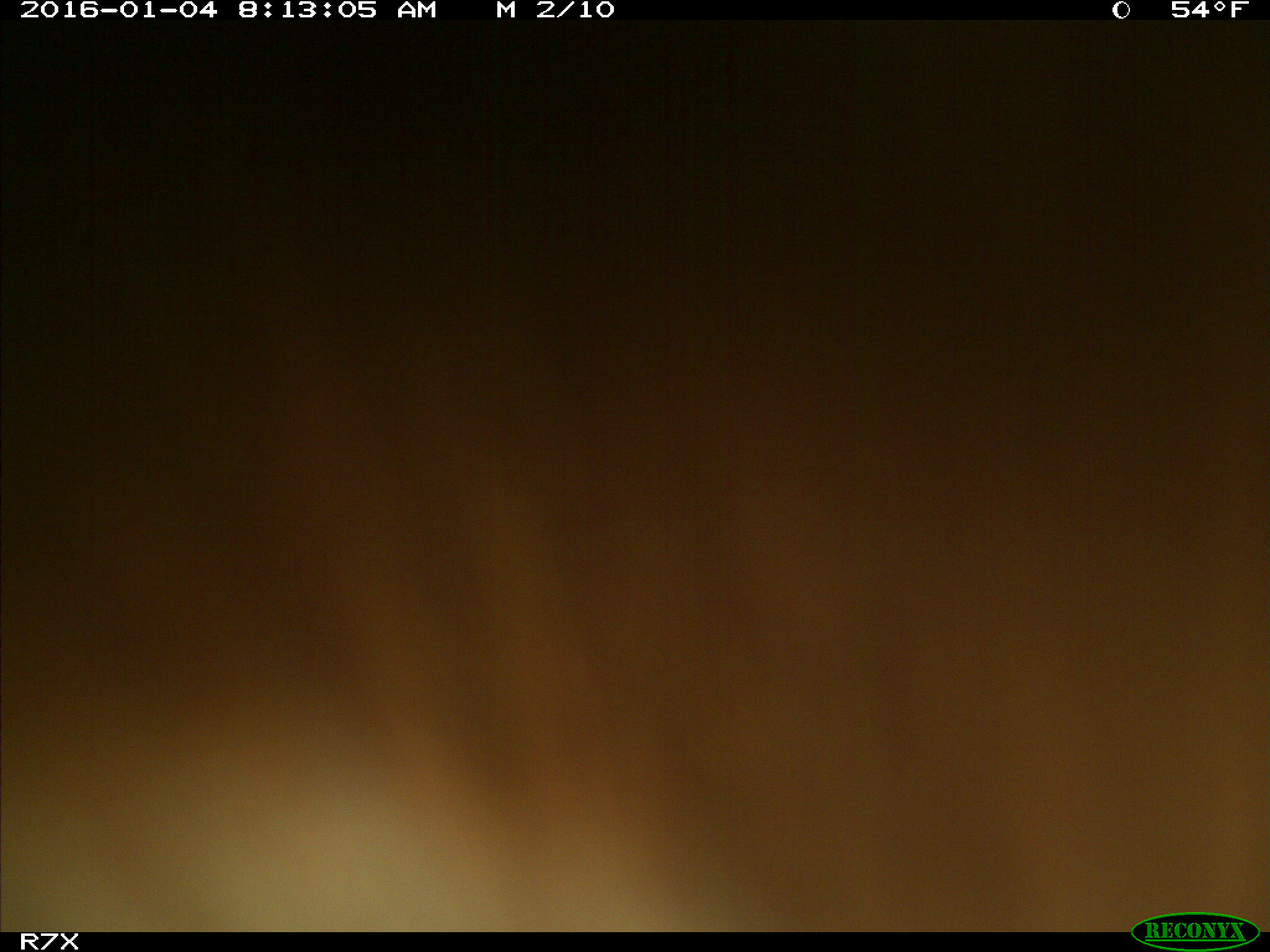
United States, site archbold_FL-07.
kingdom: Animalia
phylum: Chordata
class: Mammalia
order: Artiodactyla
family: Bovidae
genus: Bos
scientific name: Bos taurus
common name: domestic cow